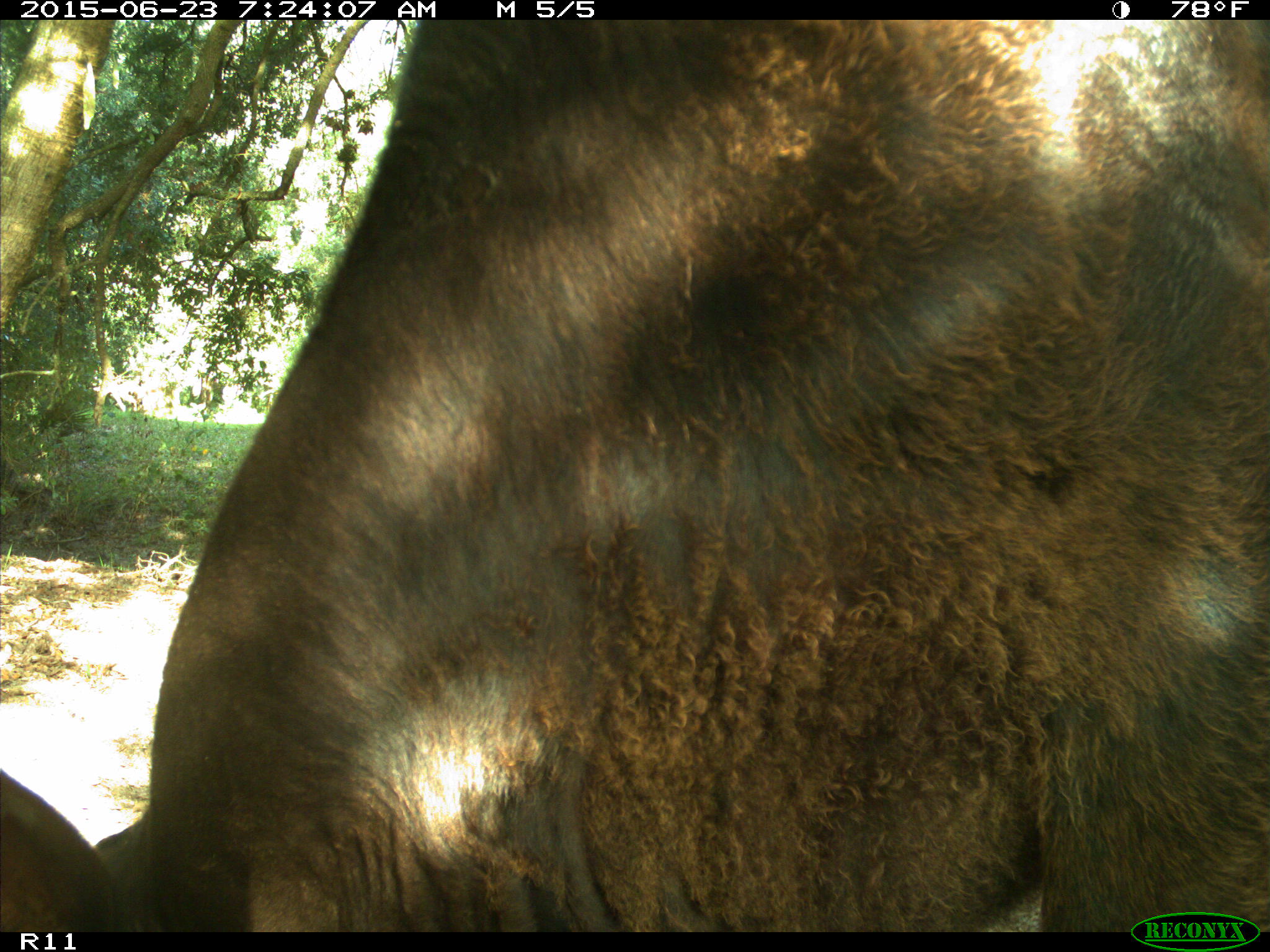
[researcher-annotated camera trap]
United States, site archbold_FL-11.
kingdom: Animalia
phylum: Chordata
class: Mammalia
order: Artiodactyla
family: Bovidae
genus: Bos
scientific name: Bos taurus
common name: domestic cow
Bos taurus (domestic cow).